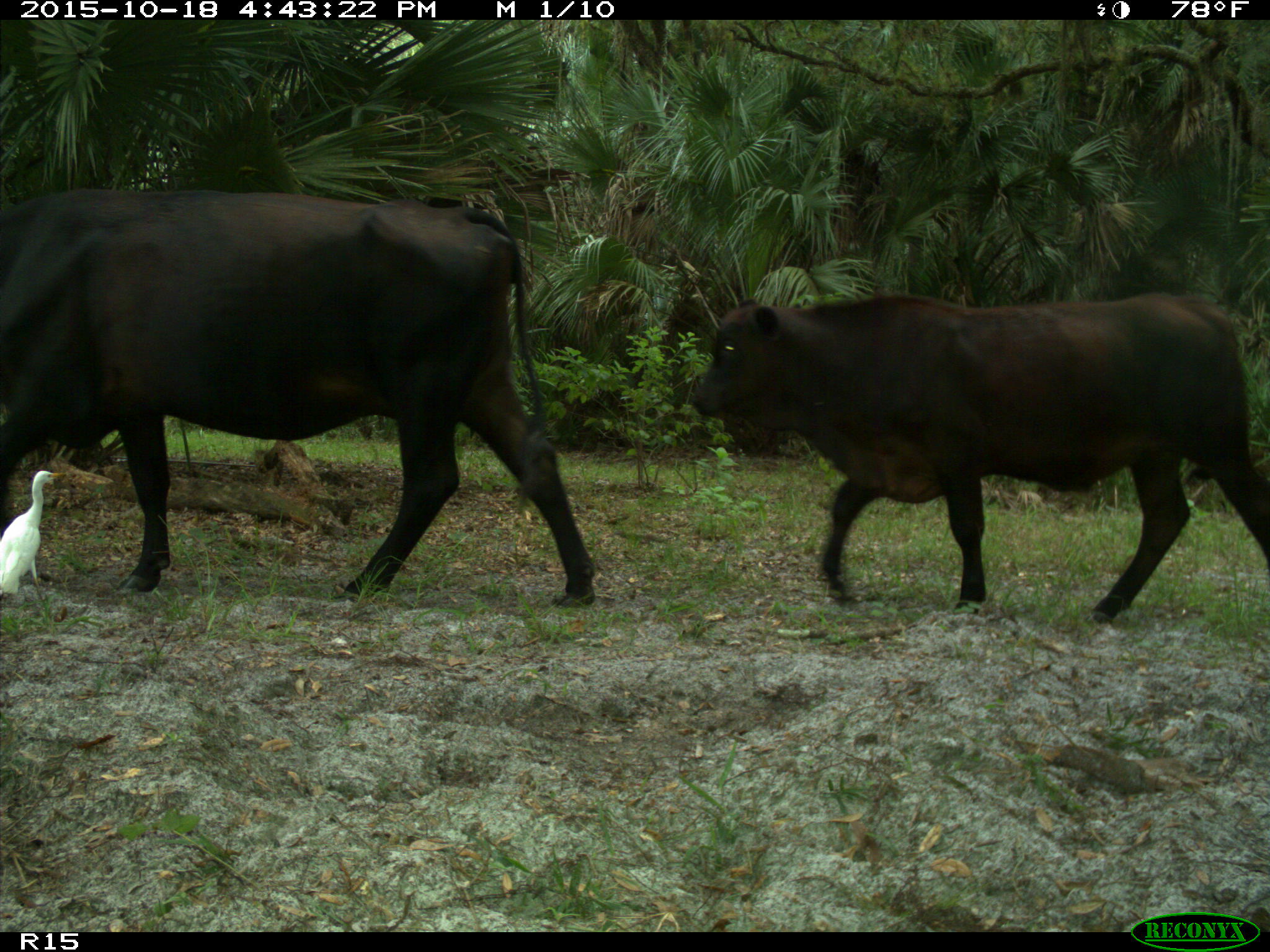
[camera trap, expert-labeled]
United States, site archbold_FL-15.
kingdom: Animalia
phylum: Chordata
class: Mammalia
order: Artiodactyla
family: Bovidae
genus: Bos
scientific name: Bos taurus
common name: domestic cow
Bos taurus (domestic cow).